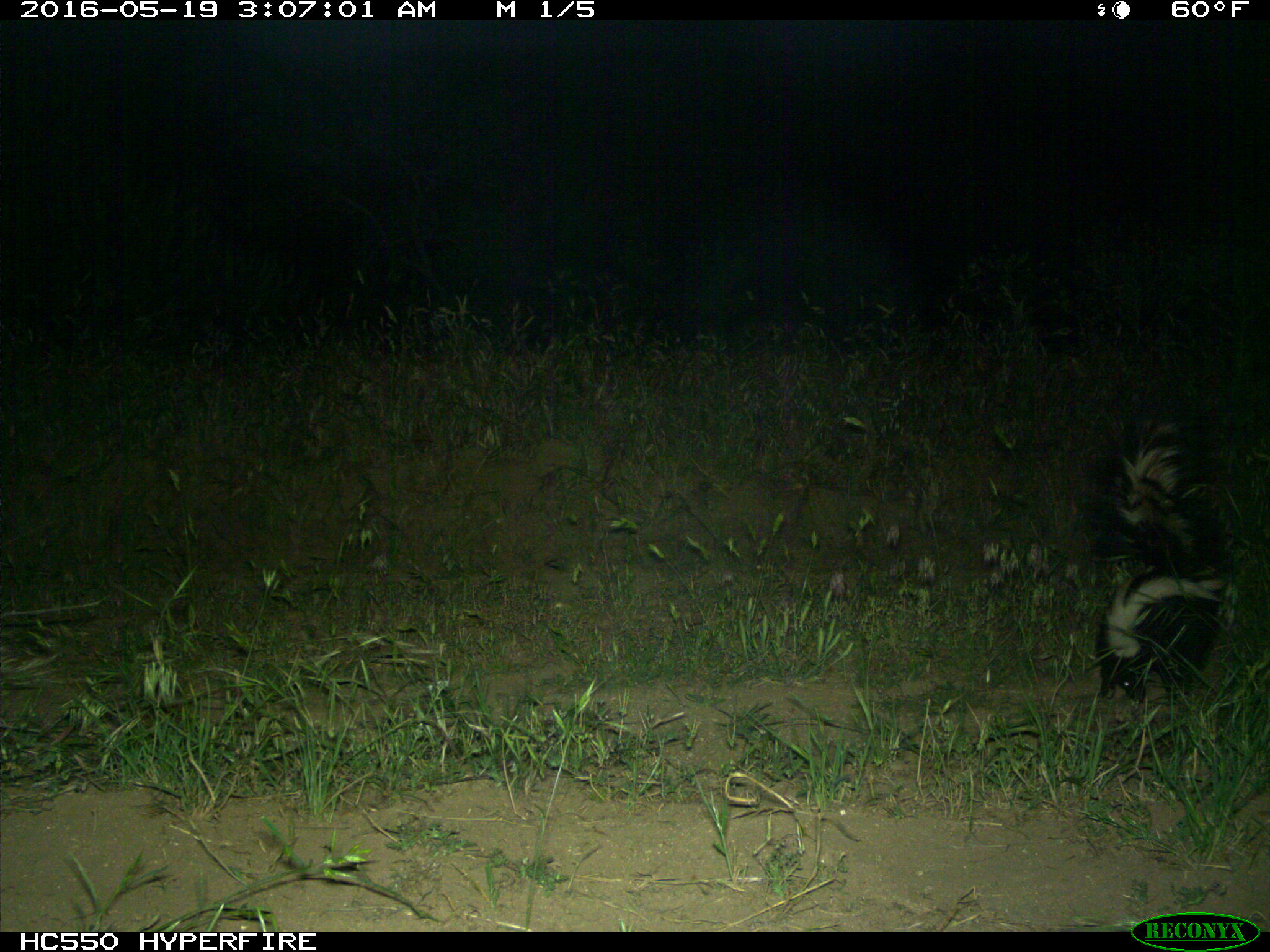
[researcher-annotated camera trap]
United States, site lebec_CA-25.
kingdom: Animalia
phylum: Chordata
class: Mammalia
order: Carnivora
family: Mephitidae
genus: Mephitis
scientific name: Mephitis mephitis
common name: striped skunk